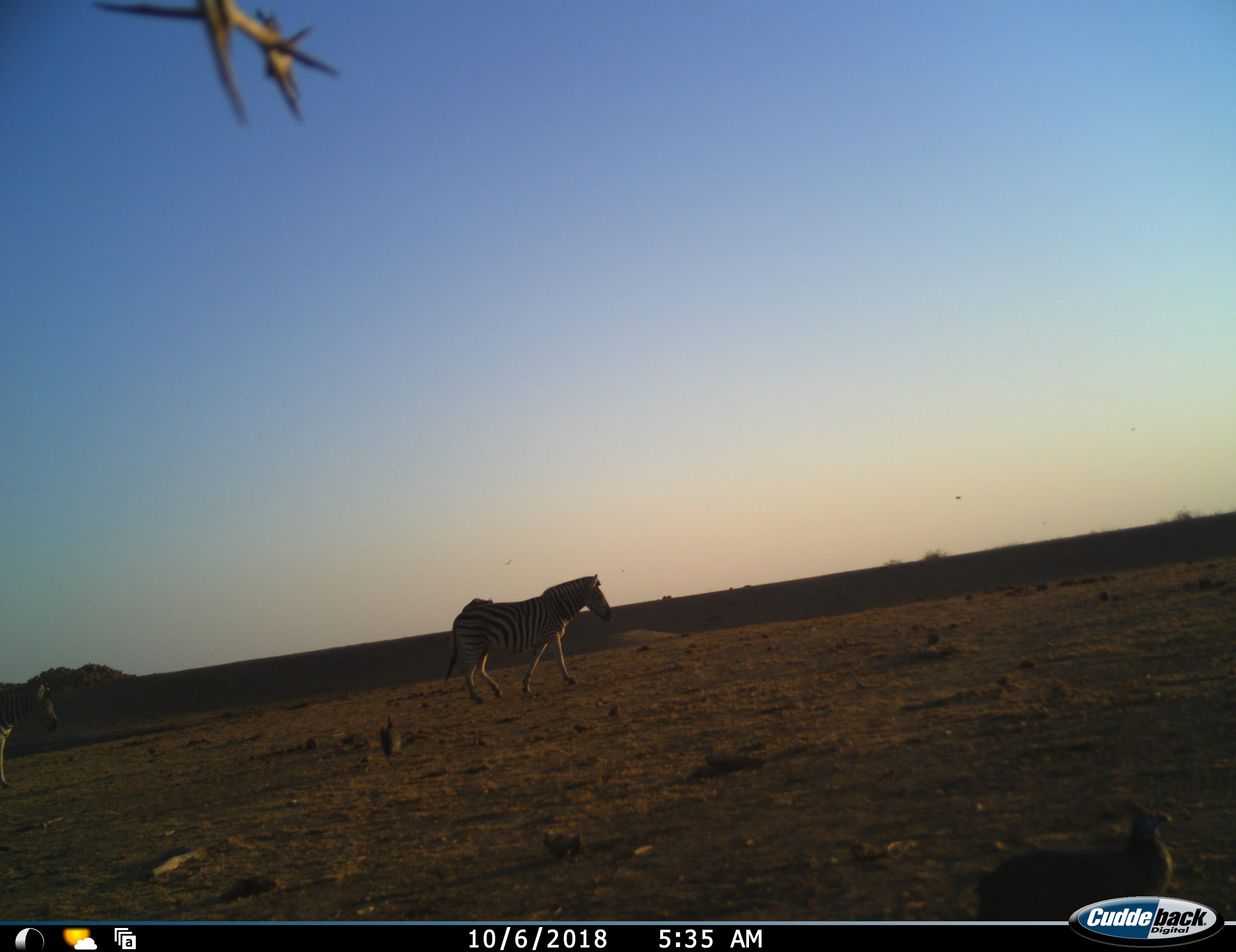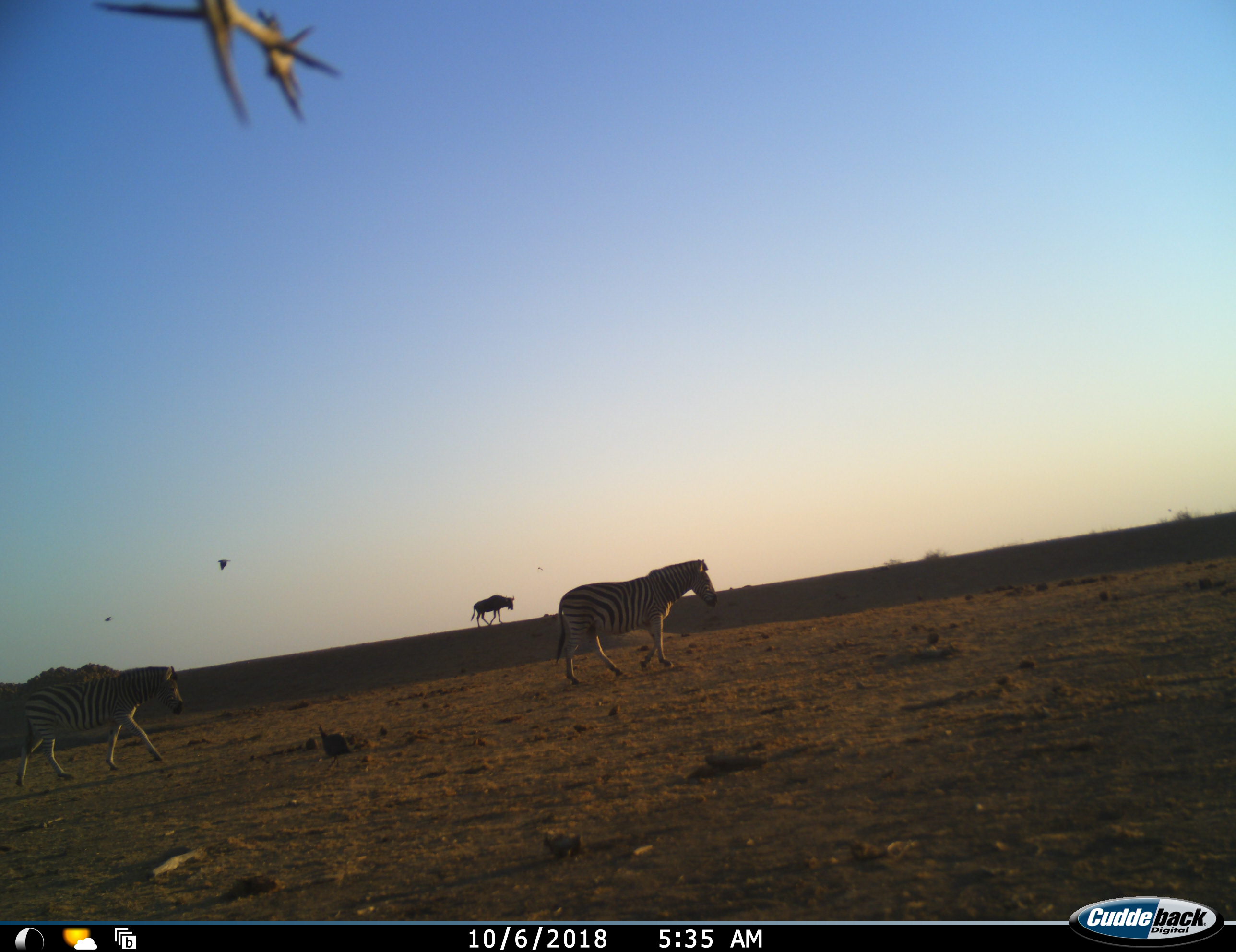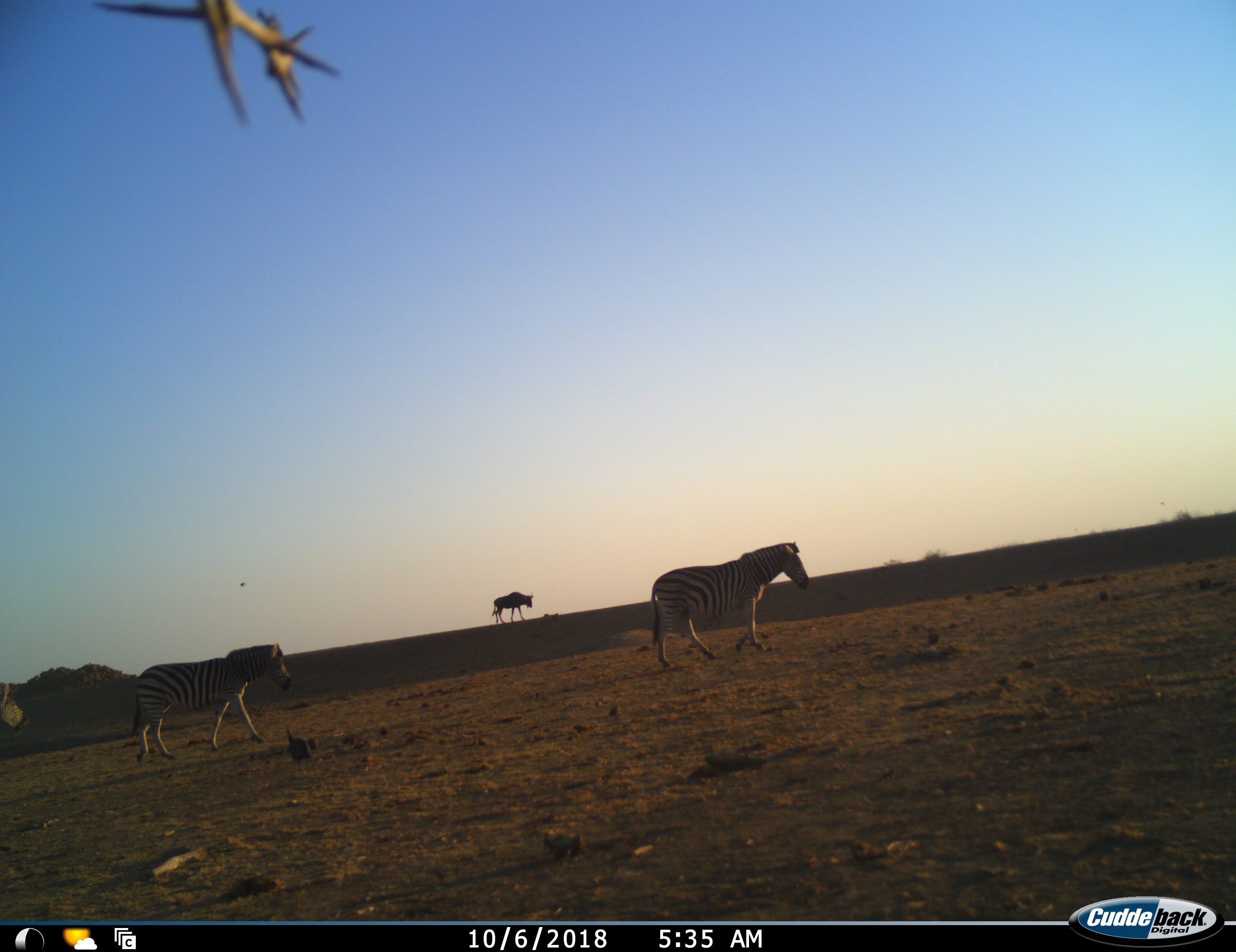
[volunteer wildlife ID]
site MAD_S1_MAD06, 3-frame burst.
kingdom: Animalia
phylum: Chordata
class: Aves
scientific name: Aves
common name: bird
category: birdother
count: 3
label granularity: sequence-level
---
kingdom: Animalia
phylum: Chordata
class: Mammalia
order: Artiodactyla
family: Bovidae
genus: Connochaetes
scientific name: Connochaetes taurinus taurinus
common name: blue wildebeest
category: wildebeestblue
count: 1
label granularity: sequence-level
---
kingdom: Animalia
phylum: Chordata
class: Mammalia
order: Perissodactyla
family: Equidae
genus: Equus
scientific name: Equus quagga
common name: plains zebra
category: zebraplains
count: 3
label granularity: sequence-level